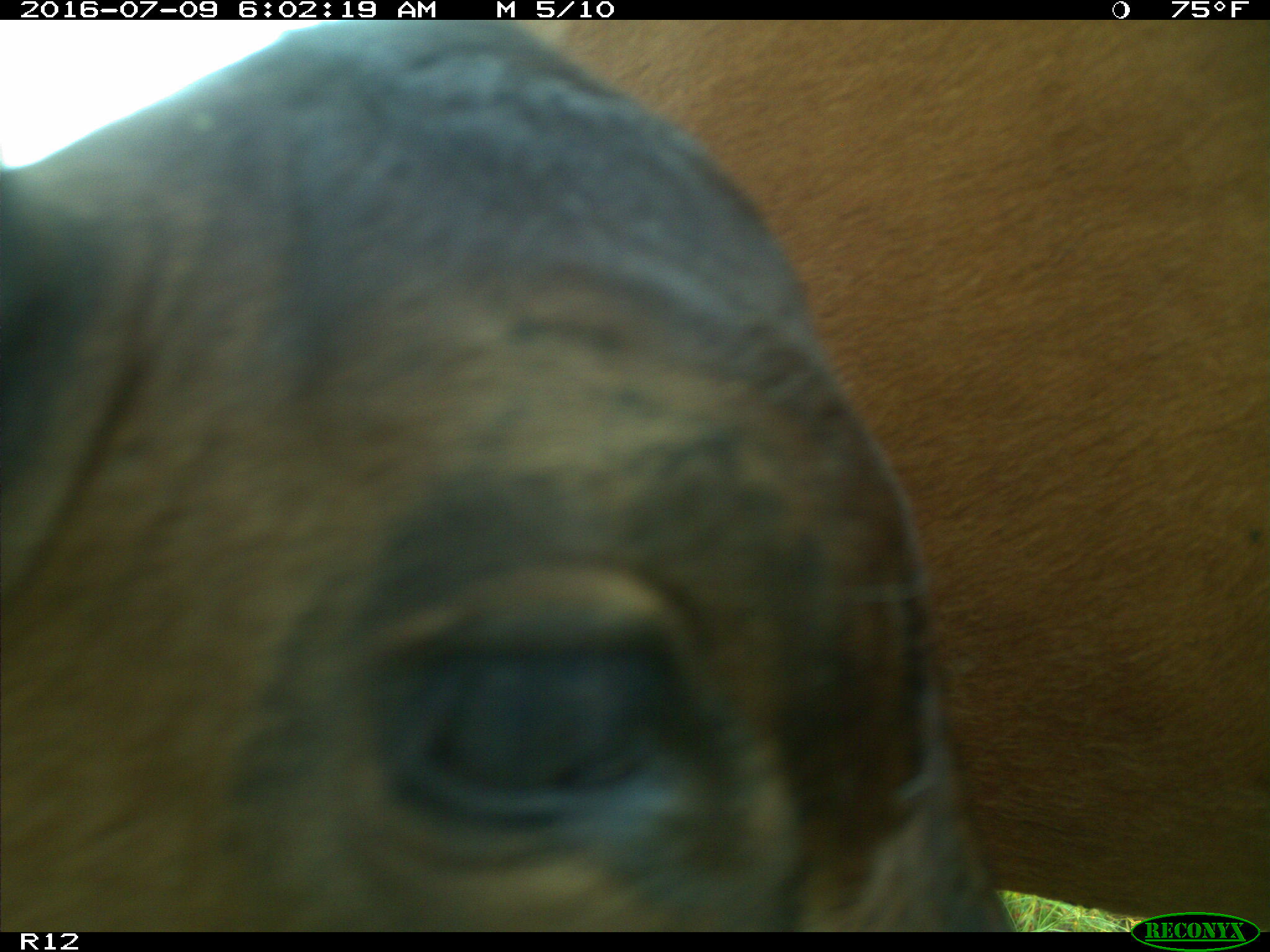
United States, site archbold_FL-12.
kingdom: Animalia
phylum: Chordata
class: Mammalia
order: Artiodactyla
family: Bovidae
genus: Bos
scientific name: Bos taurus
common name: domestic cow